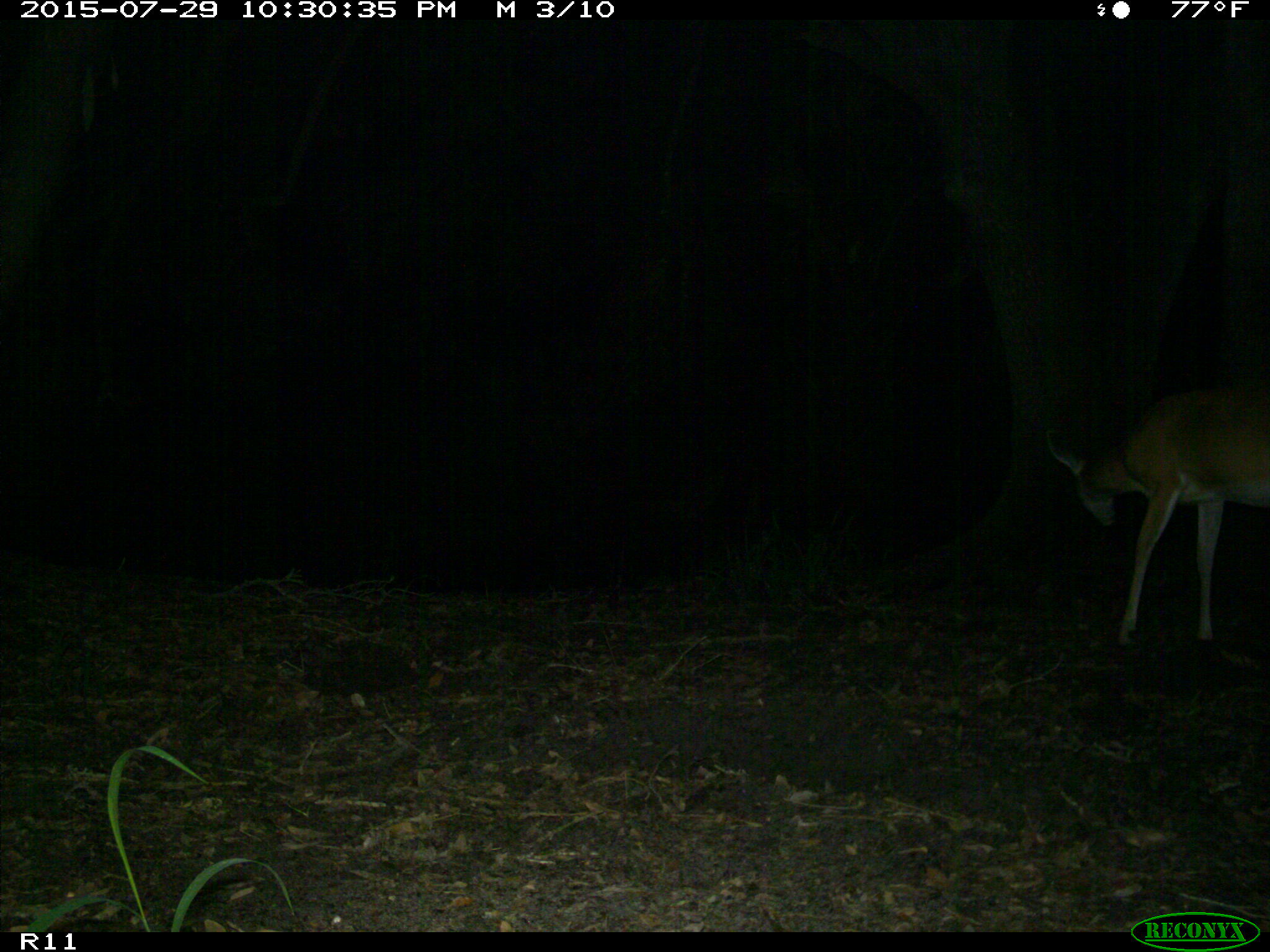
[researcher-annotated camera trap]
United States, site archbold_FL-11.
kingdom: Animalia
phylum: Chordata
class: Mammalia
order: Artiodactyla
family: Cervidae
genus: Odocoileus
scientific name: Odocoileus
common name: deer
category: unidentified deer